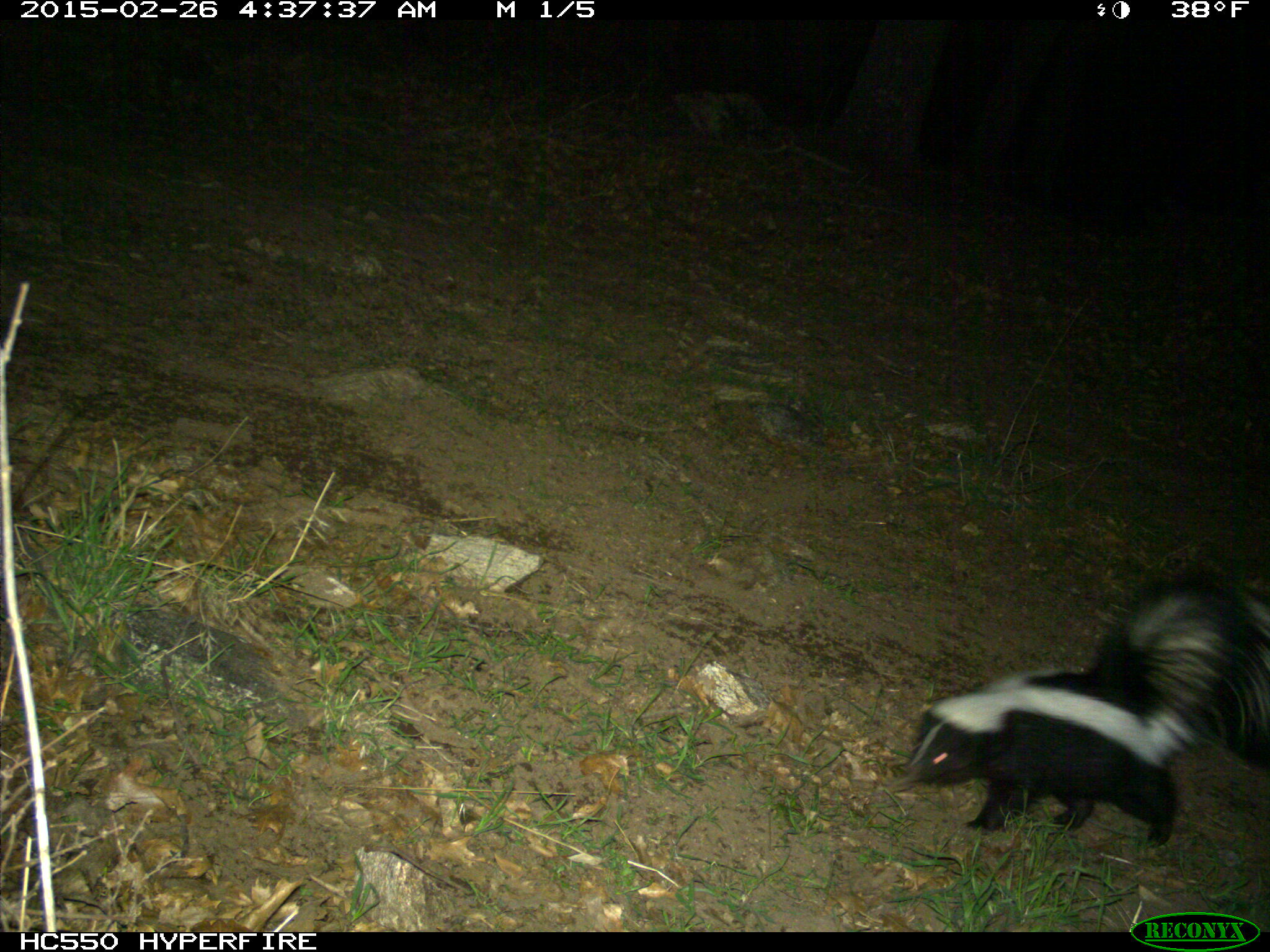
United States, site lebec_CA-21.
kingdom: Animalia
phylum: Chordata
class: Mammalia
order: Carnivora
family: Mephitidae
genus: Mephitis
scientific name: Mephitis mephitis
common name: striped skunk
Mephitis mephitis (striped skunk).